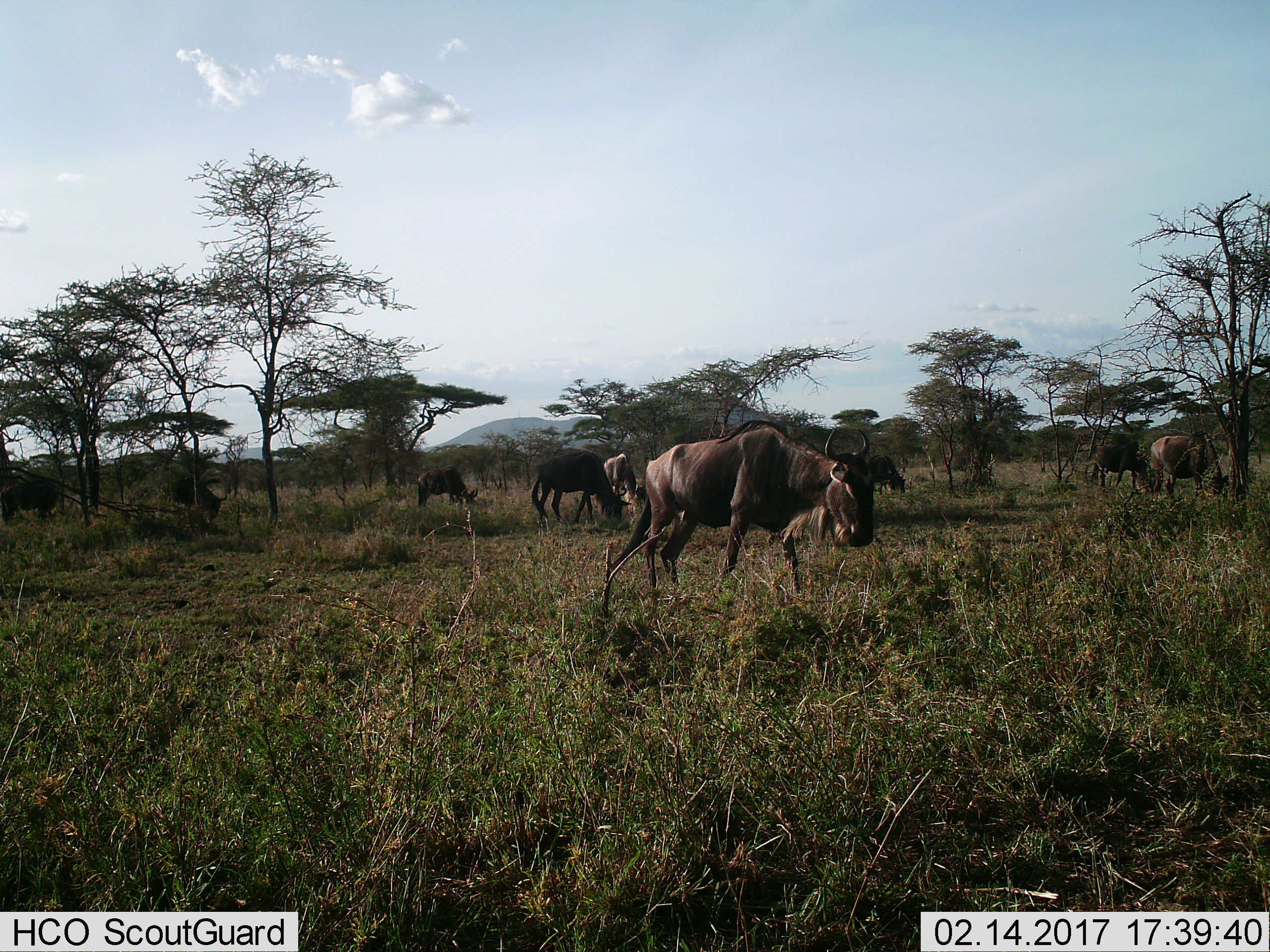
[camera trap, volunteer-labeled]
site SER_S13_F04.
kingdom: Animalia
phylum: Chordata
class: Mammalia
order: Artiodactyla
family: Bovidae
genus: Connochaetes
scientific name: Connochaetes taurinus taurinus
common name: blue wildebeest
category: wildebeestblue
Wildebeestblue (blue wildebeest) (Connochaetes taurinus taurinus), count 9. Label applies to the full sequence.